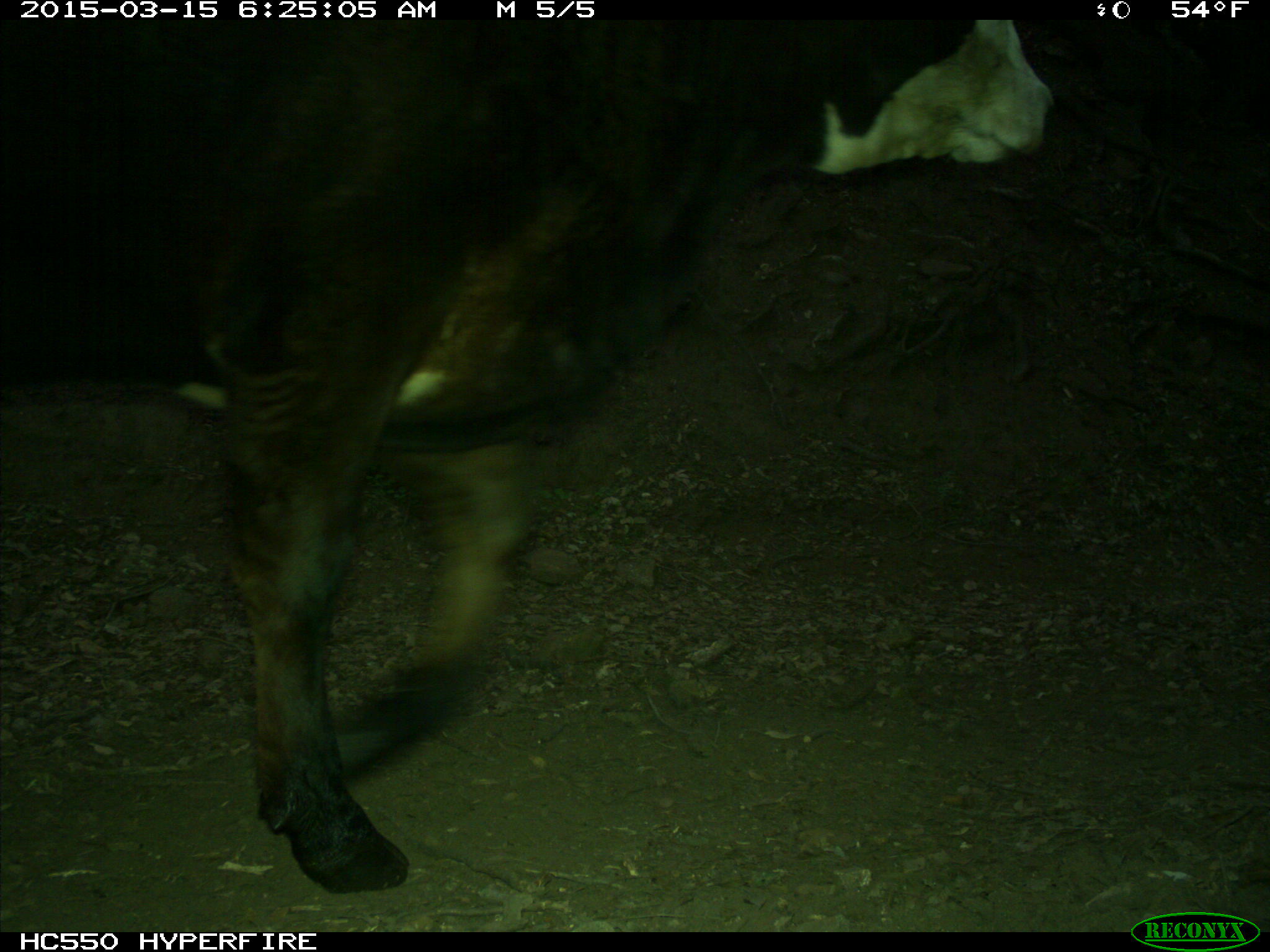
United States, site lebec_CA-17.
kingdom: Animalia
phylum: Chordata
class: Mammalia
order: Artiodactyla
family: Bovidae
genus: Bos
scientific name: Bos taurus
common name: domestic cow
Bos taurus (domestic cow).